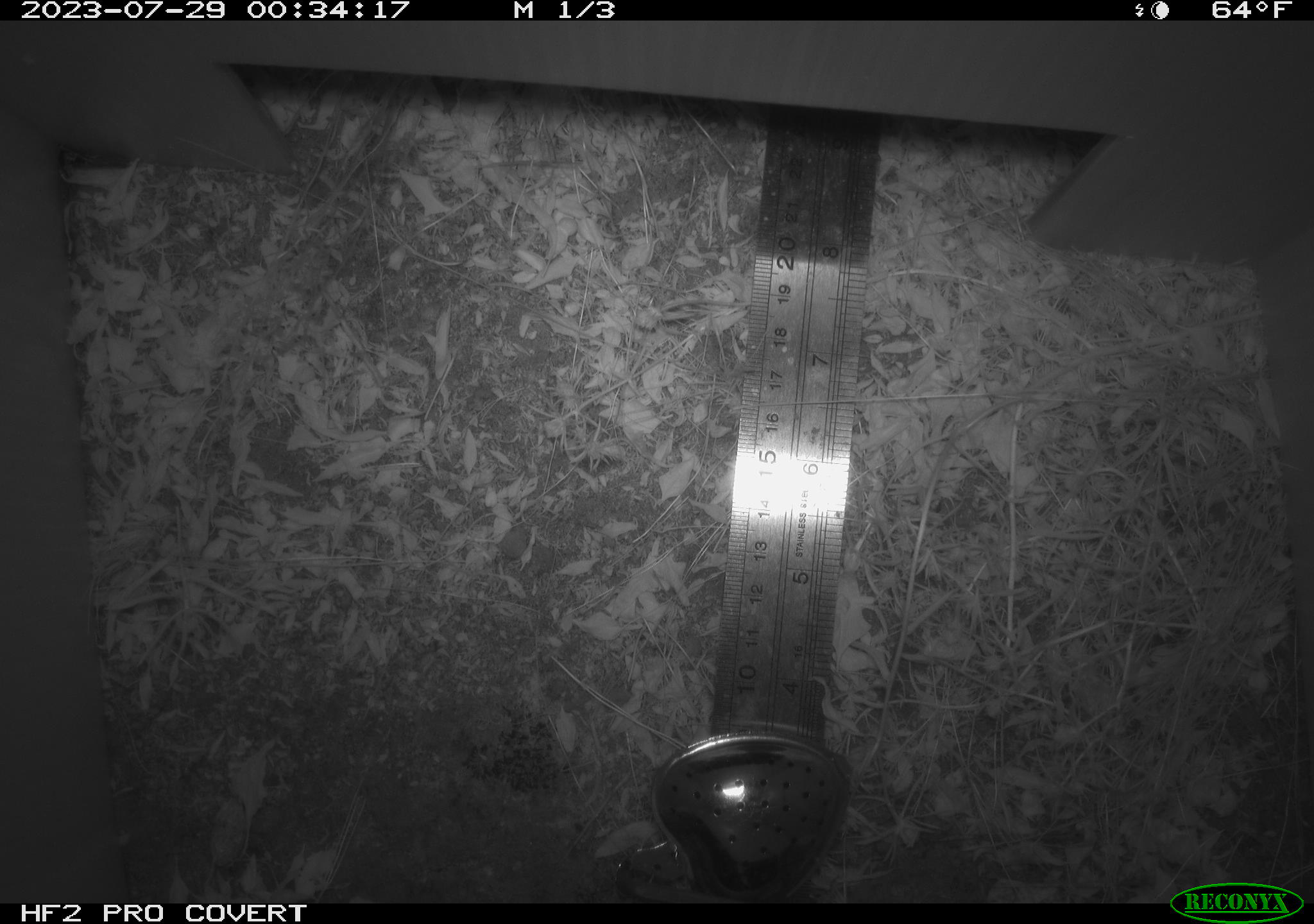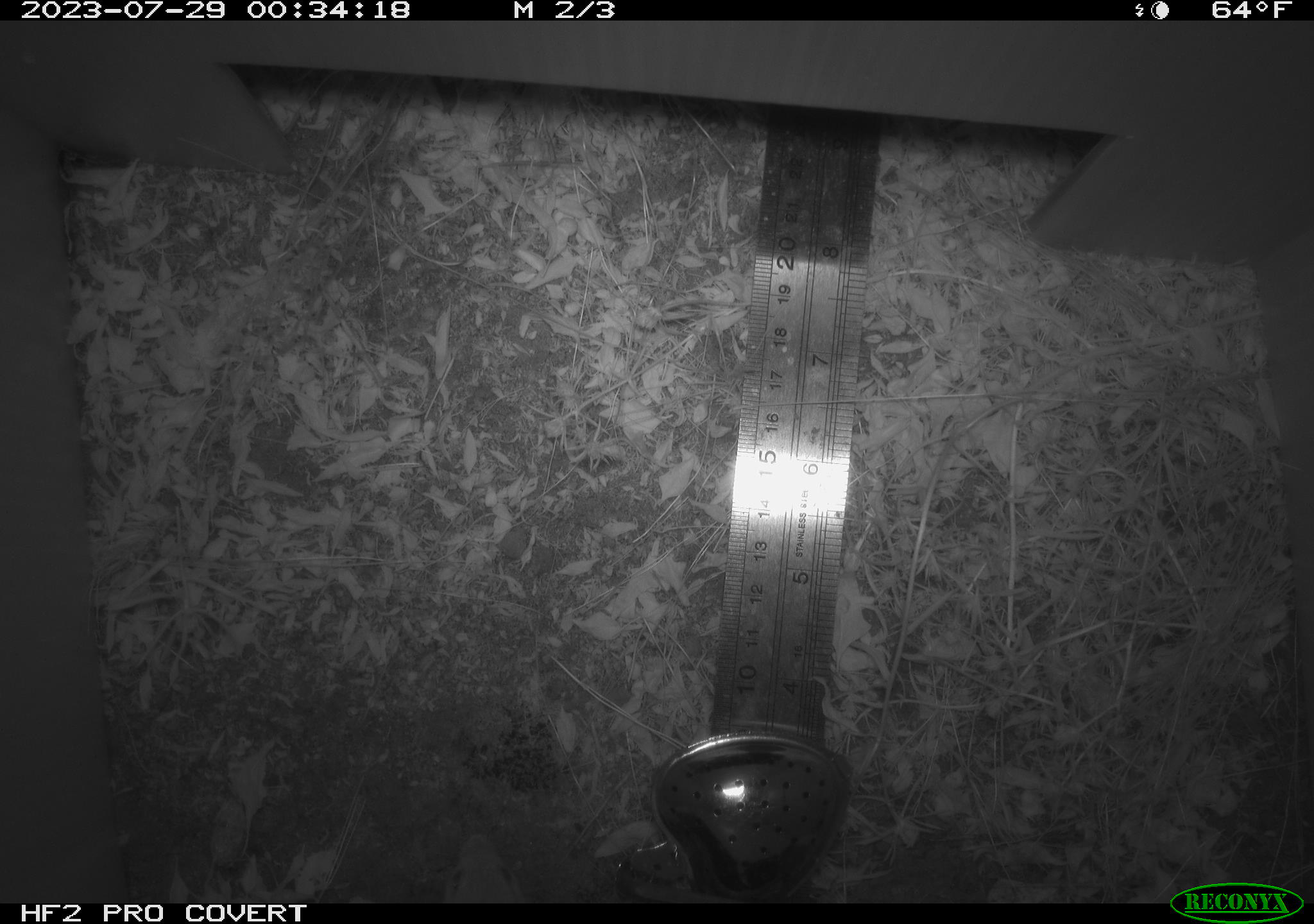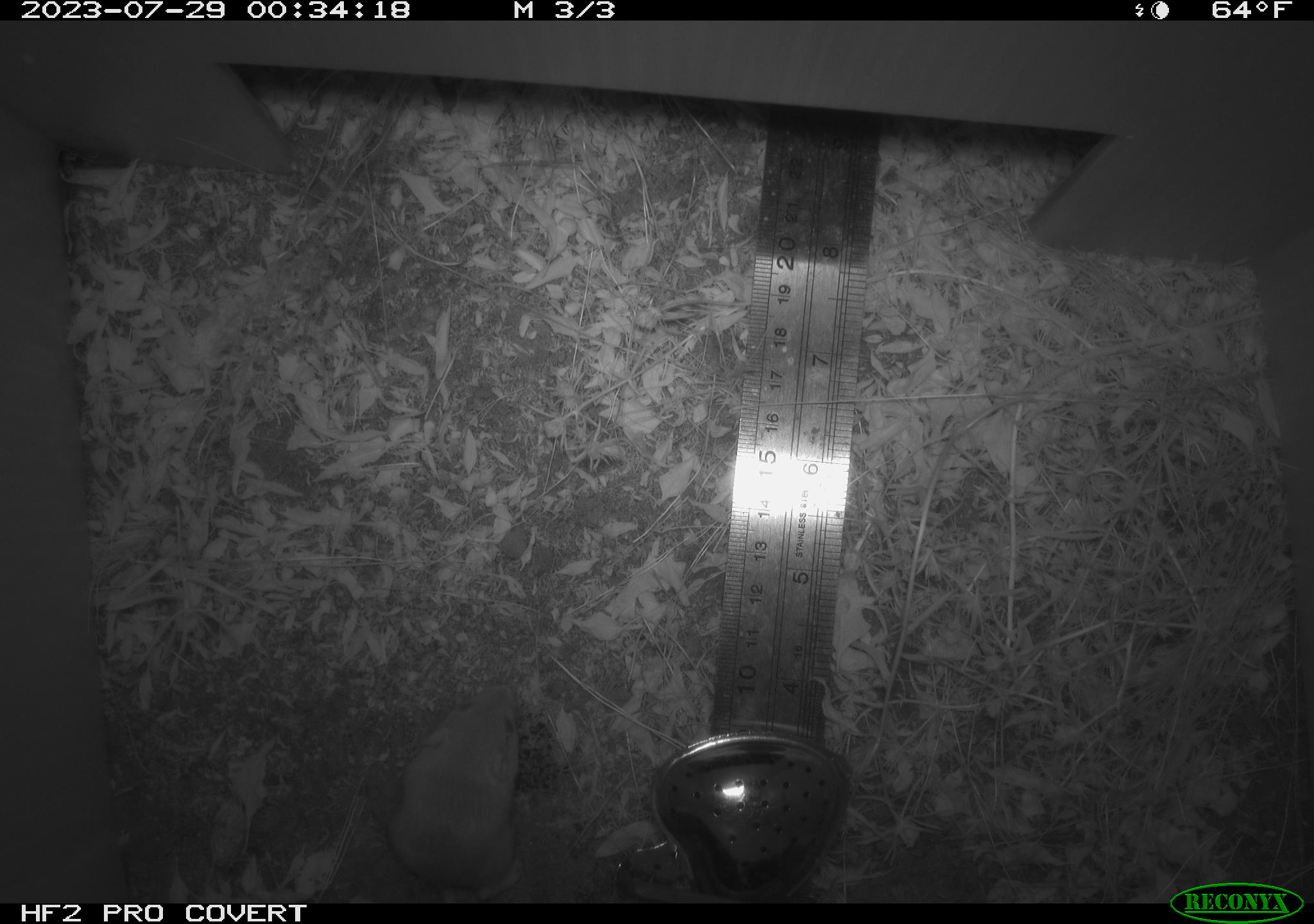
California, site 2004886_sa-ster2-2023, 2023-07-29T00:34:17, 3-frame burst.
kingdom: Animalia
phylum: Chordata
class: Mammalia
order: Rodentia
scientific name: Rodentia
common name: mouse species